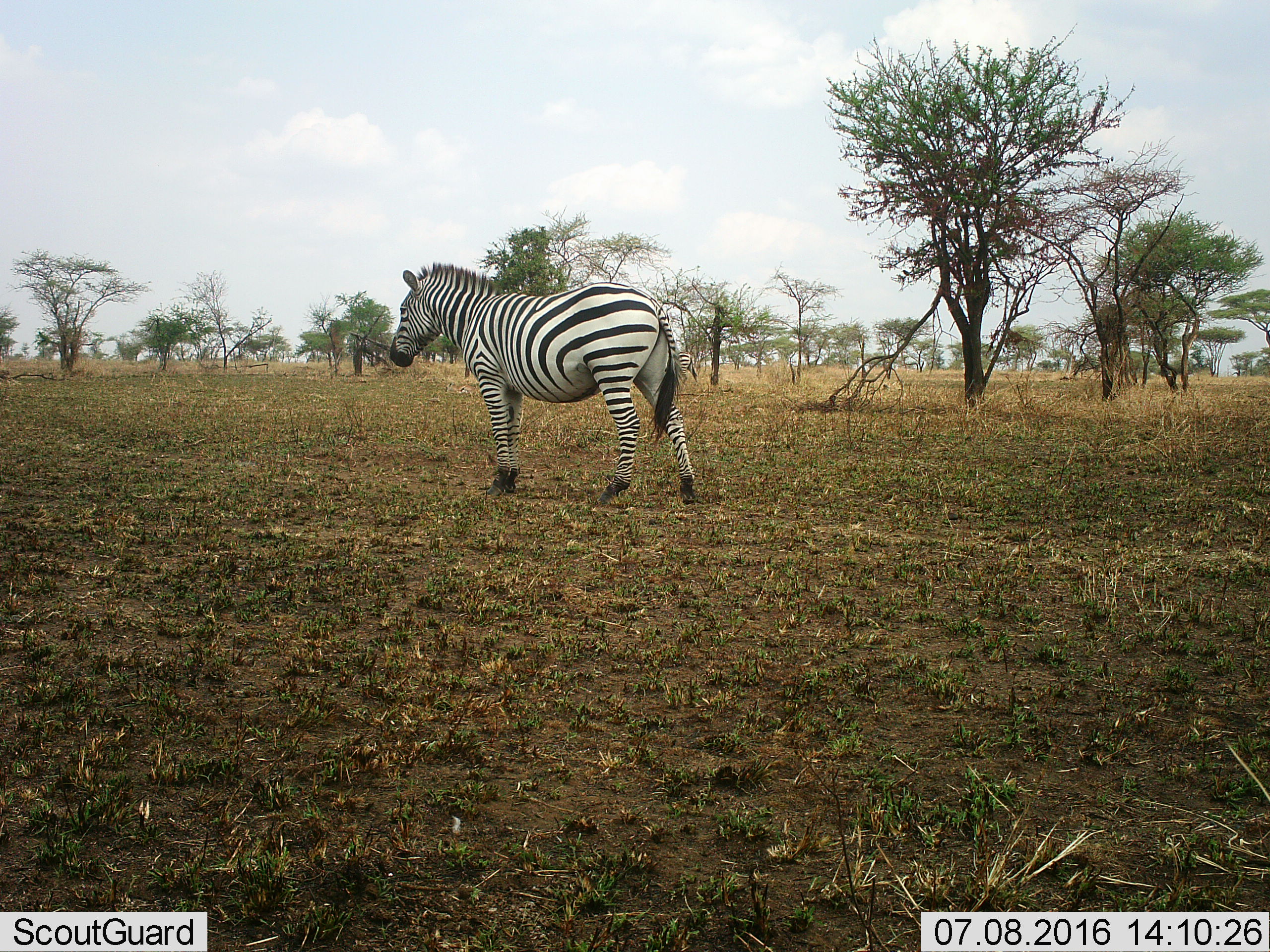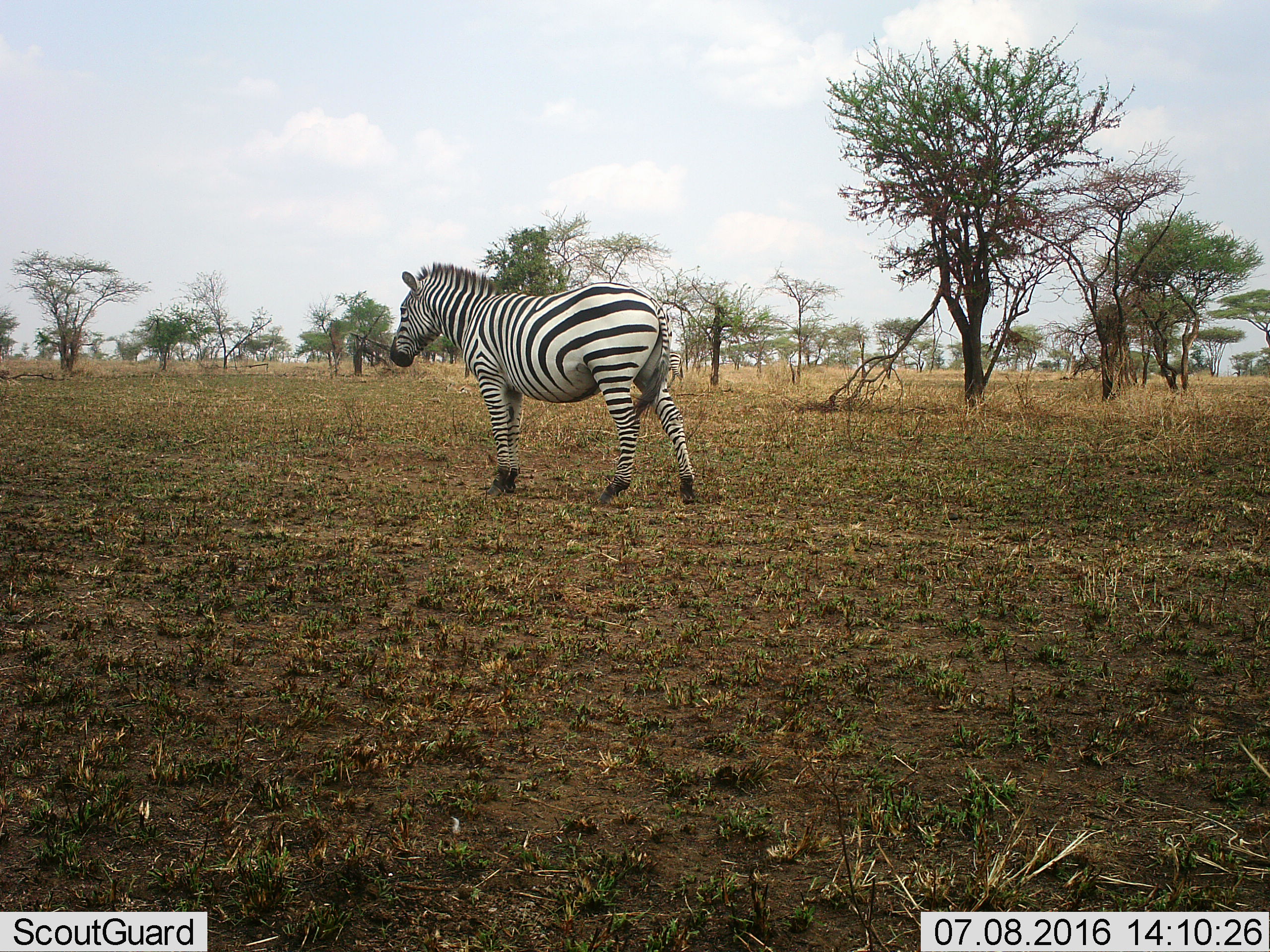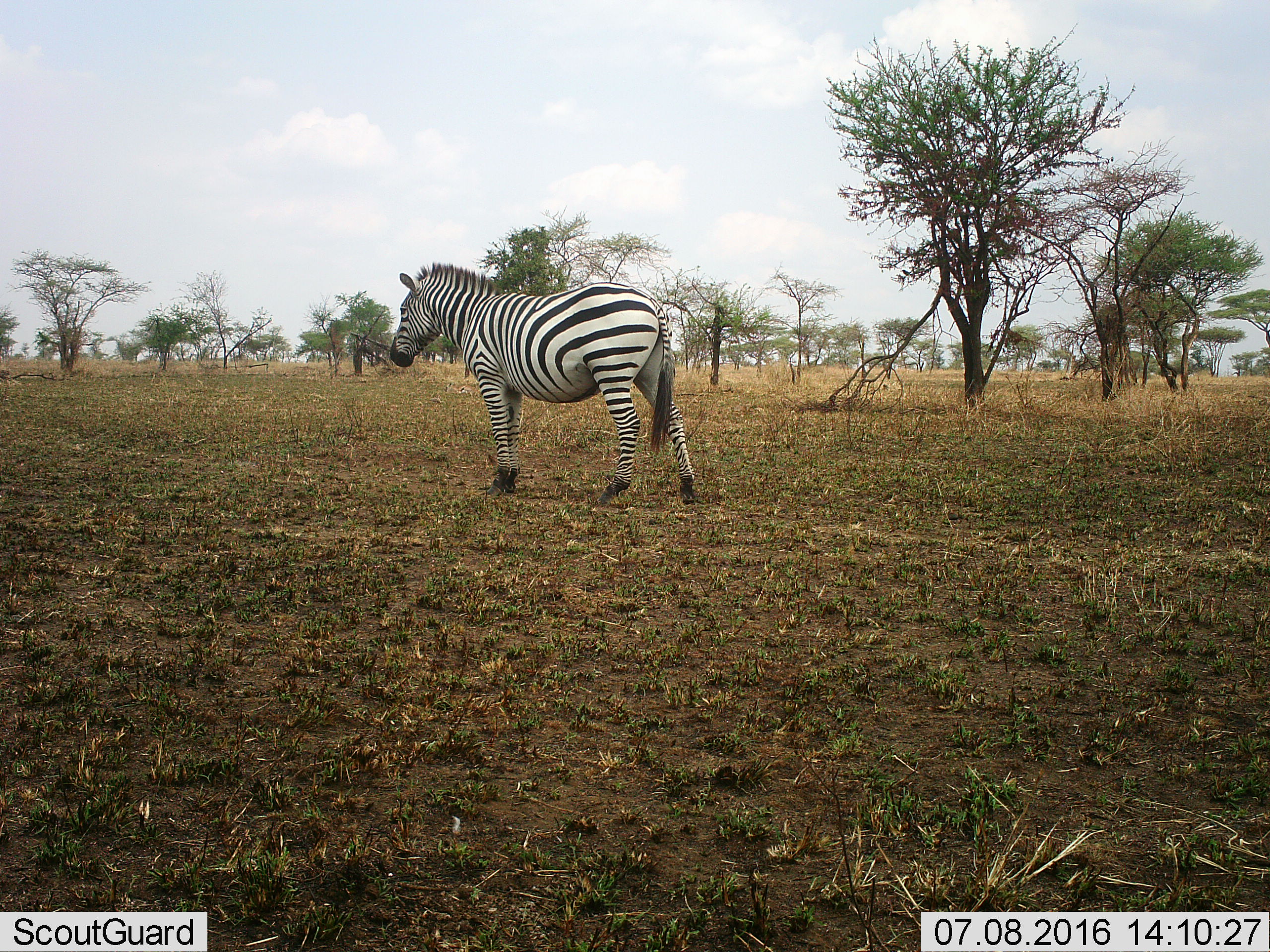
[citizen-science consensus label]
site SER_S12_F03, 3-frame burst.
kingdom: Animalia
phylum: Chordata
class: Mammalia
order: Perissodactyla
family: Equidae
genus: Equus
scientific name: Equus quagga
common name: plains zebra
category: zebraplains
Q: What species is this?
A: Zebraplains (plains zebra) (Equus quagga).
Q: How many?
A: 1.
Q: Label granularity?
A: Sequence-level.